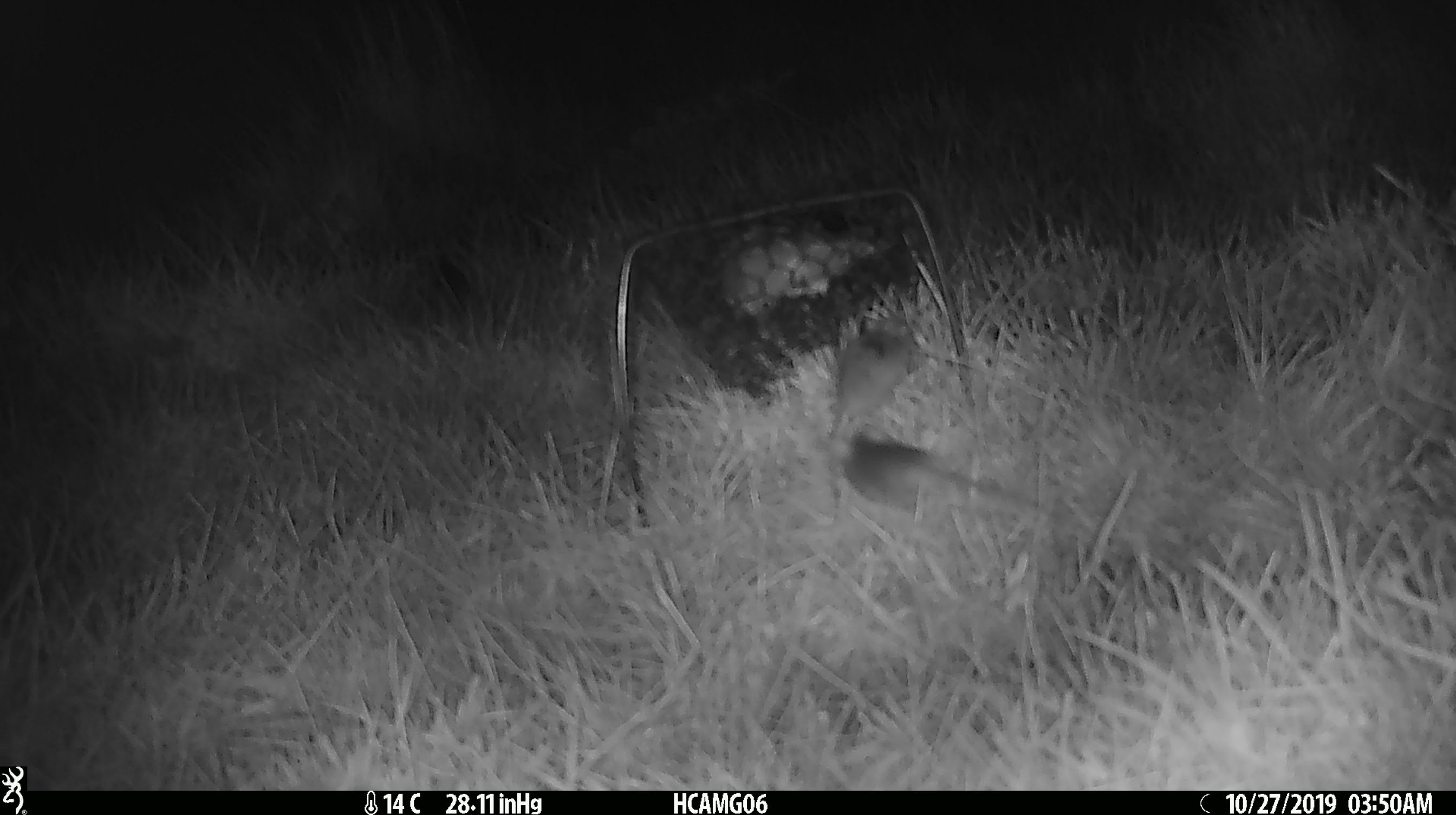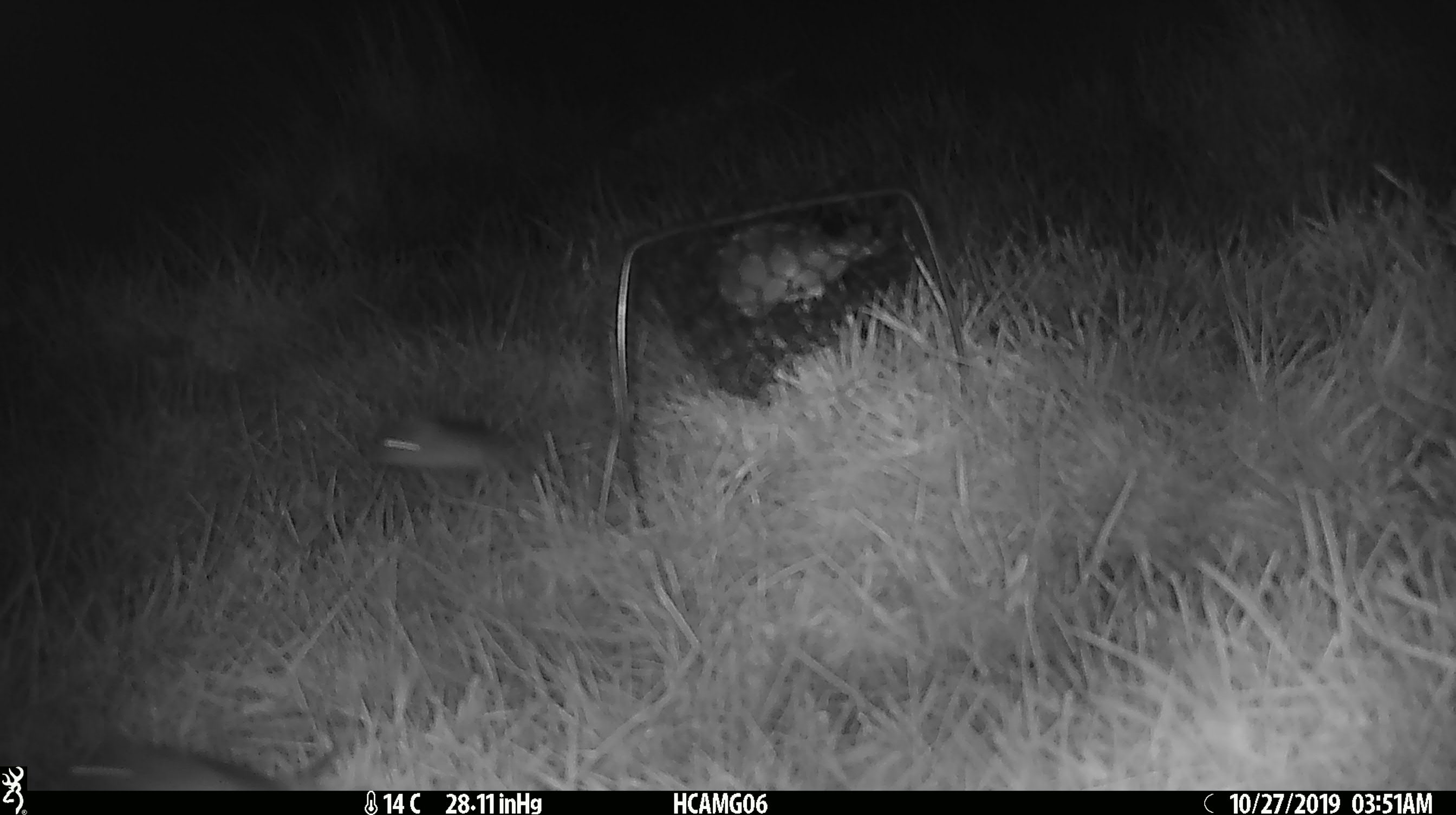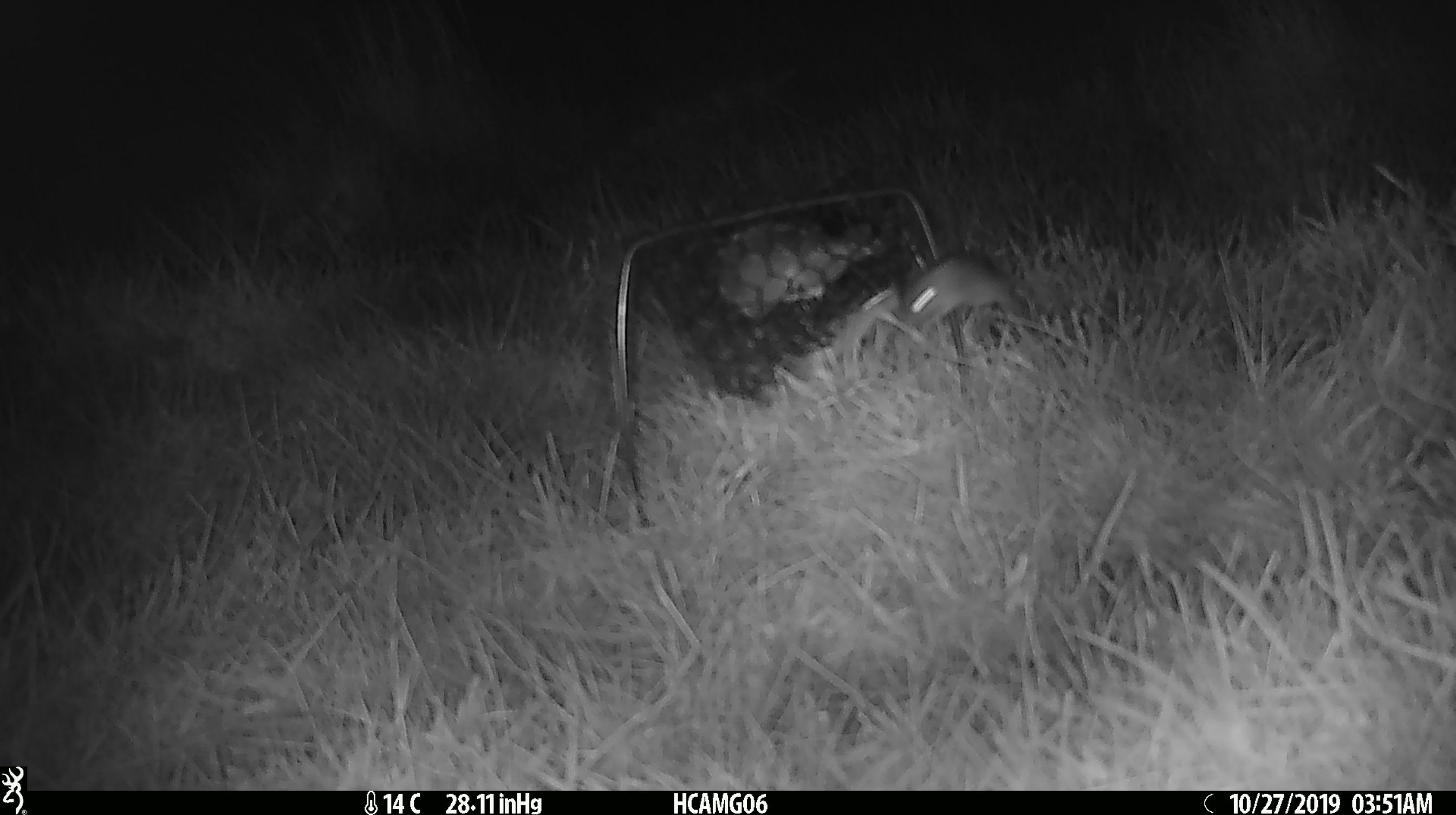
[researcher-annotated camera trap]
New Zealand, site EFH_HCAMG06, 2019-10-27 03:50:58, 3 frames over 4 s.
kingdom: Animalia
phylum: Chordata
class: Mammalia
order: Rodentia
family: Muridae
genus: Mus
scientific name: Mus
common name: mouse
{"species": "mouse (Mus)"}